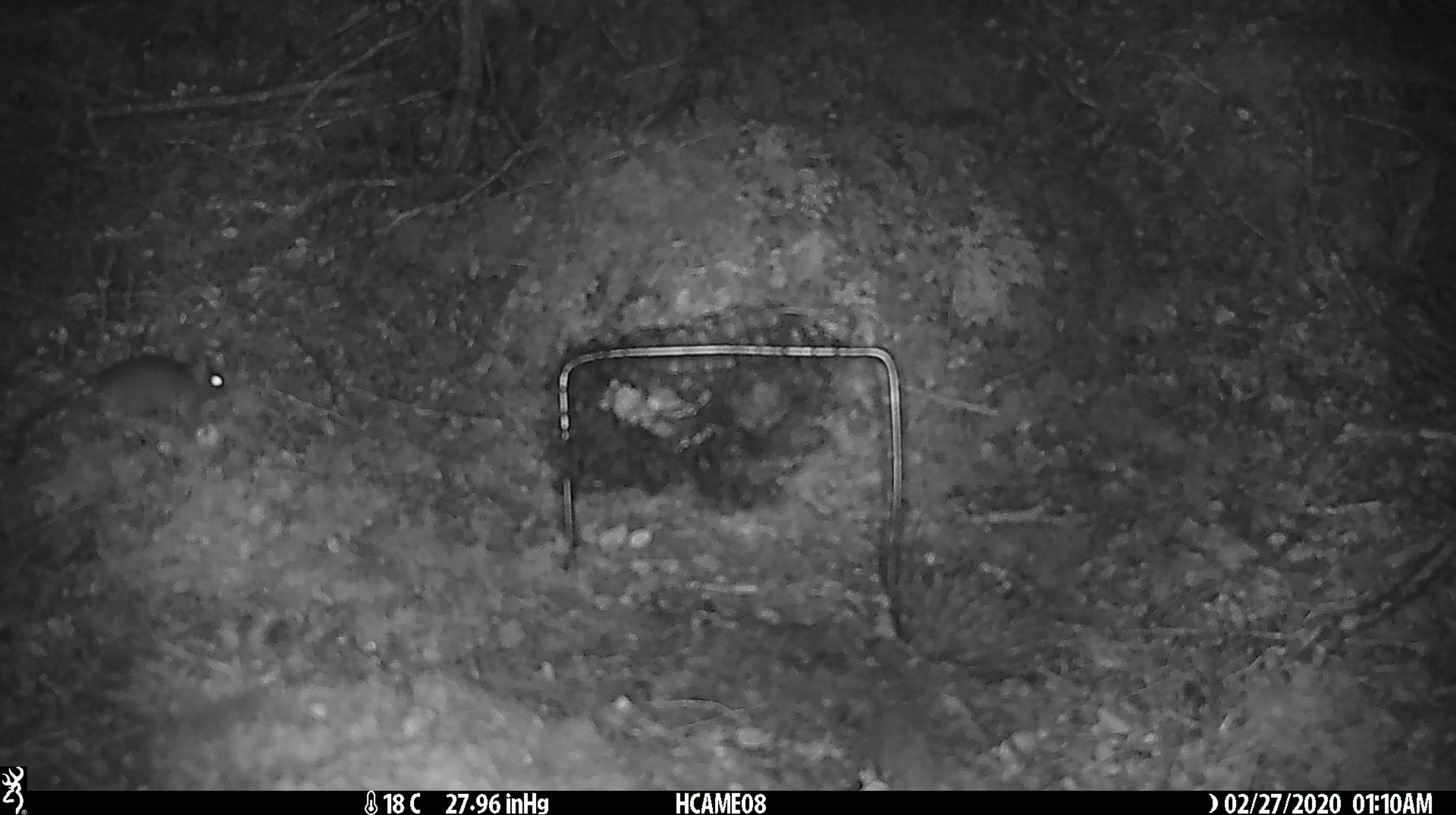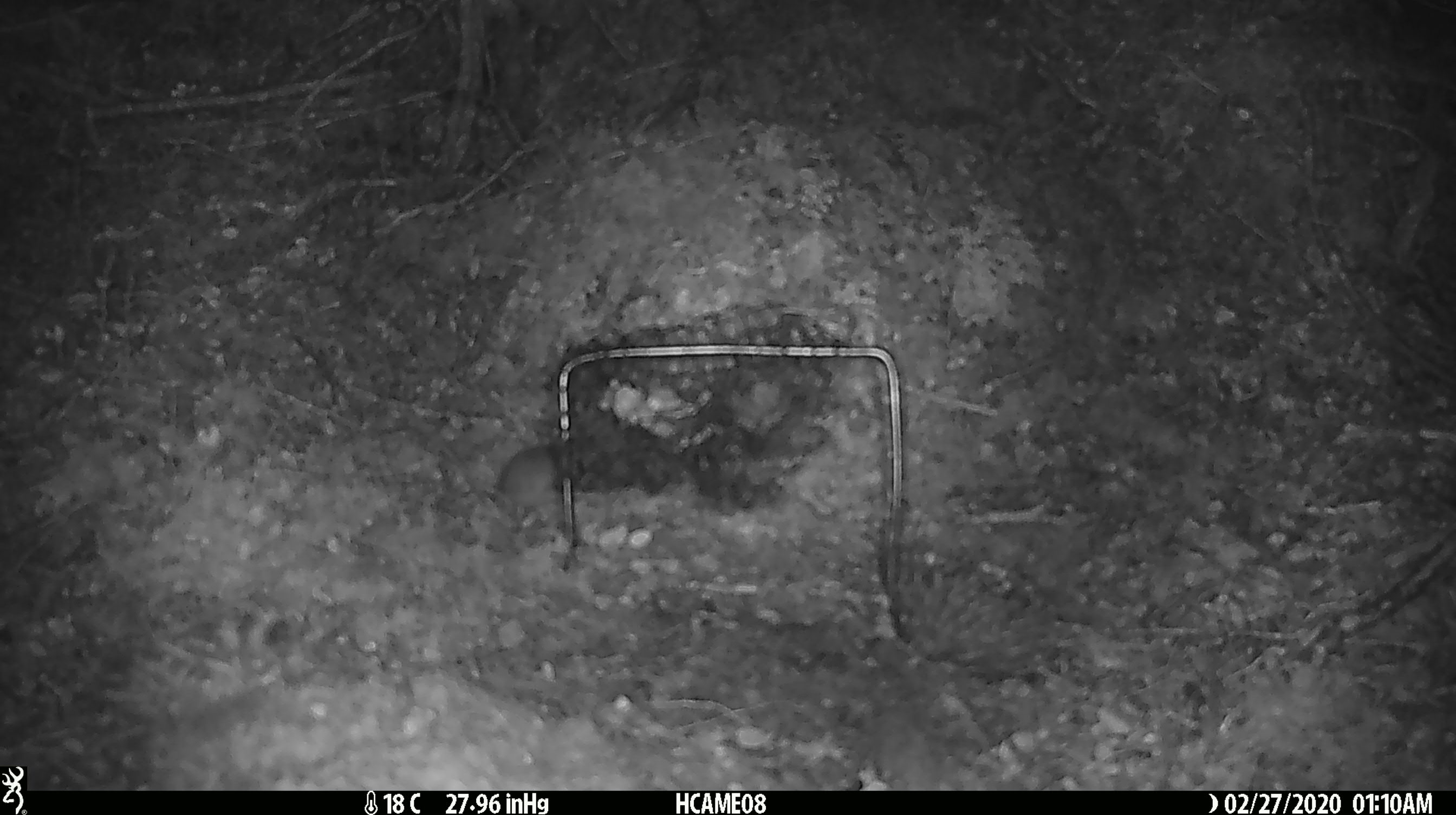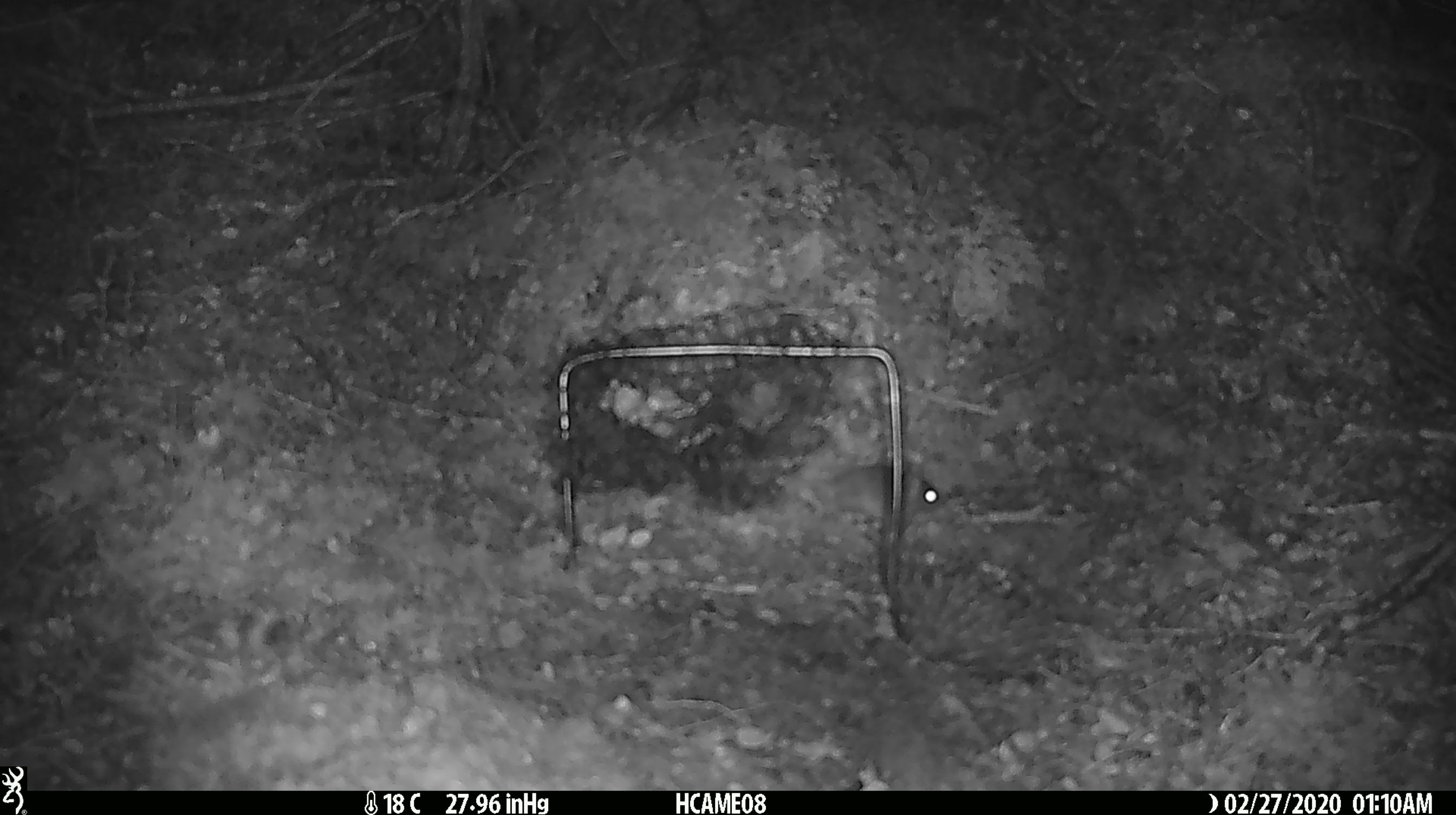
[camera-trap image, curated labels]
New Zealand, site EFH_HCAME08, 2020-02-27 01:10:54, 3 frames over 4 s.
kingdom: Animalia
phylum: Chordata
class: Mammalia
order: Rodentia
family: Muridae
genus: Mus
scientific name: Mus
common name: mouse